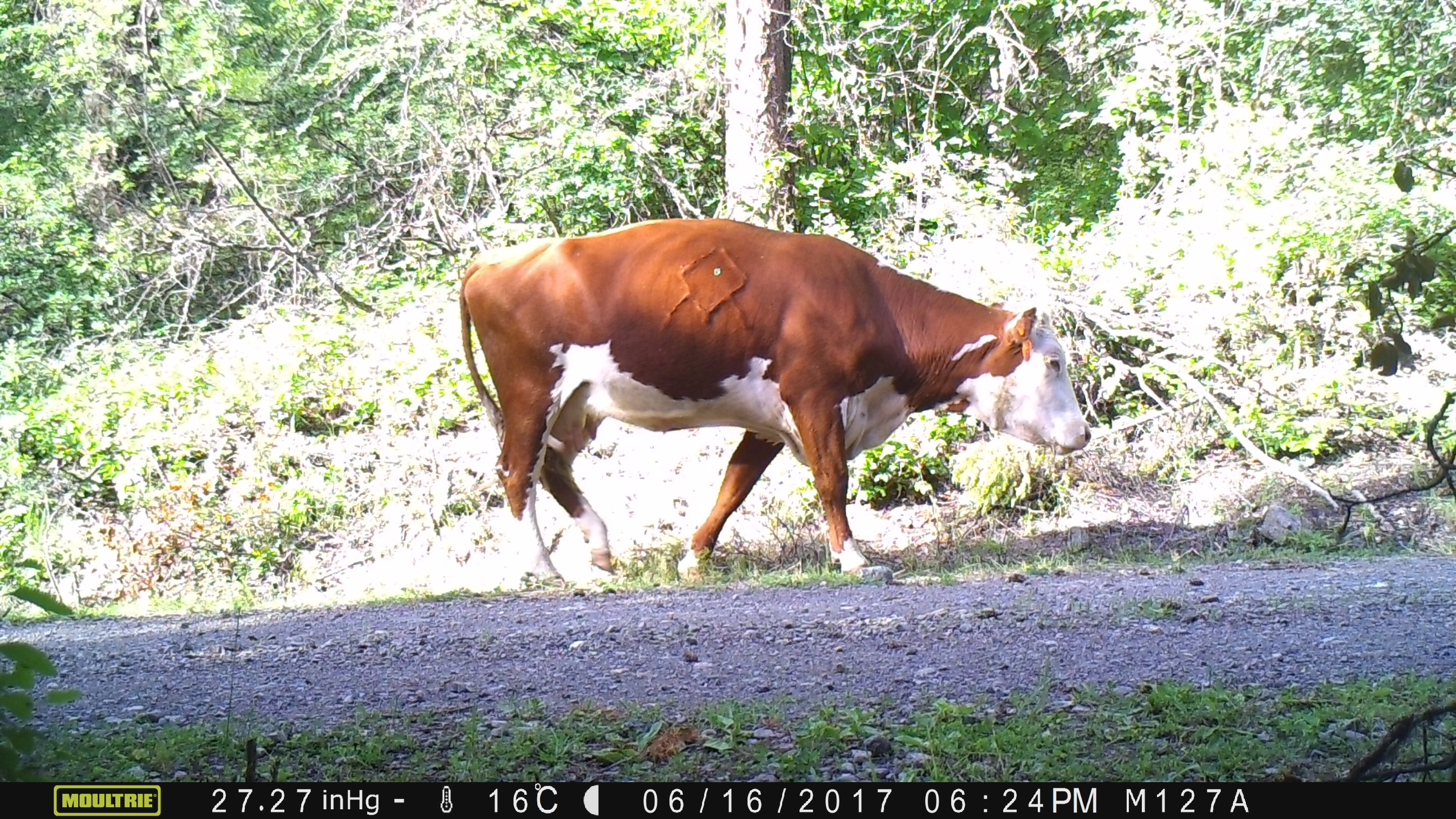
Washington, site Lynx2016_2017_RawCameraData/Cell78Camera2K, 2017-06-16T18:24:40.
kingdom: Animalia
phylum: Chordata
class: Mammalia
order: Artiodactyla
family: Bovidae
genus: Bos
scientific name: Bos taurus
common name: domestic cattle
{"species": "domestic cattle (Bos taurus)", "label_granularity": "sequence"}